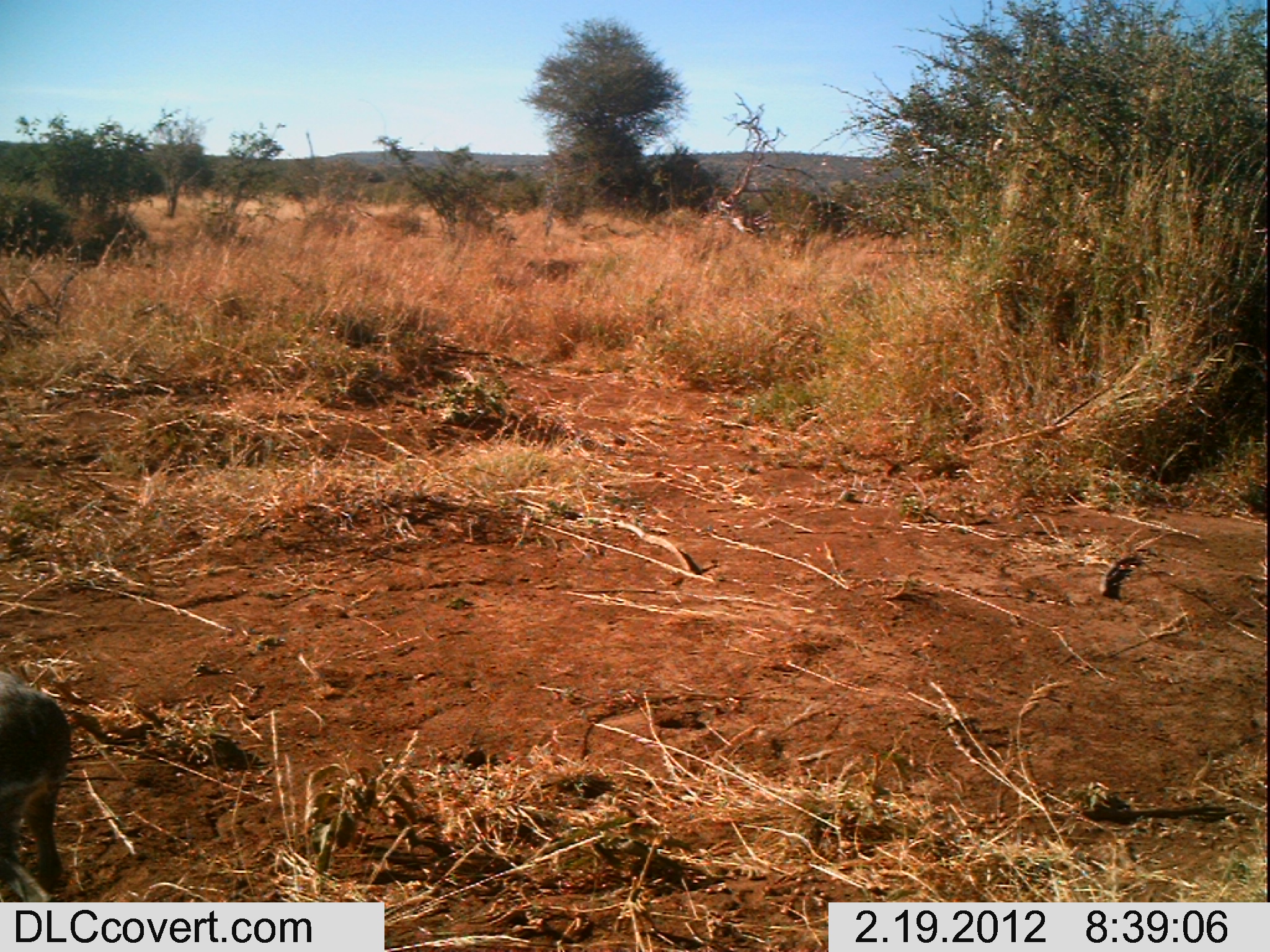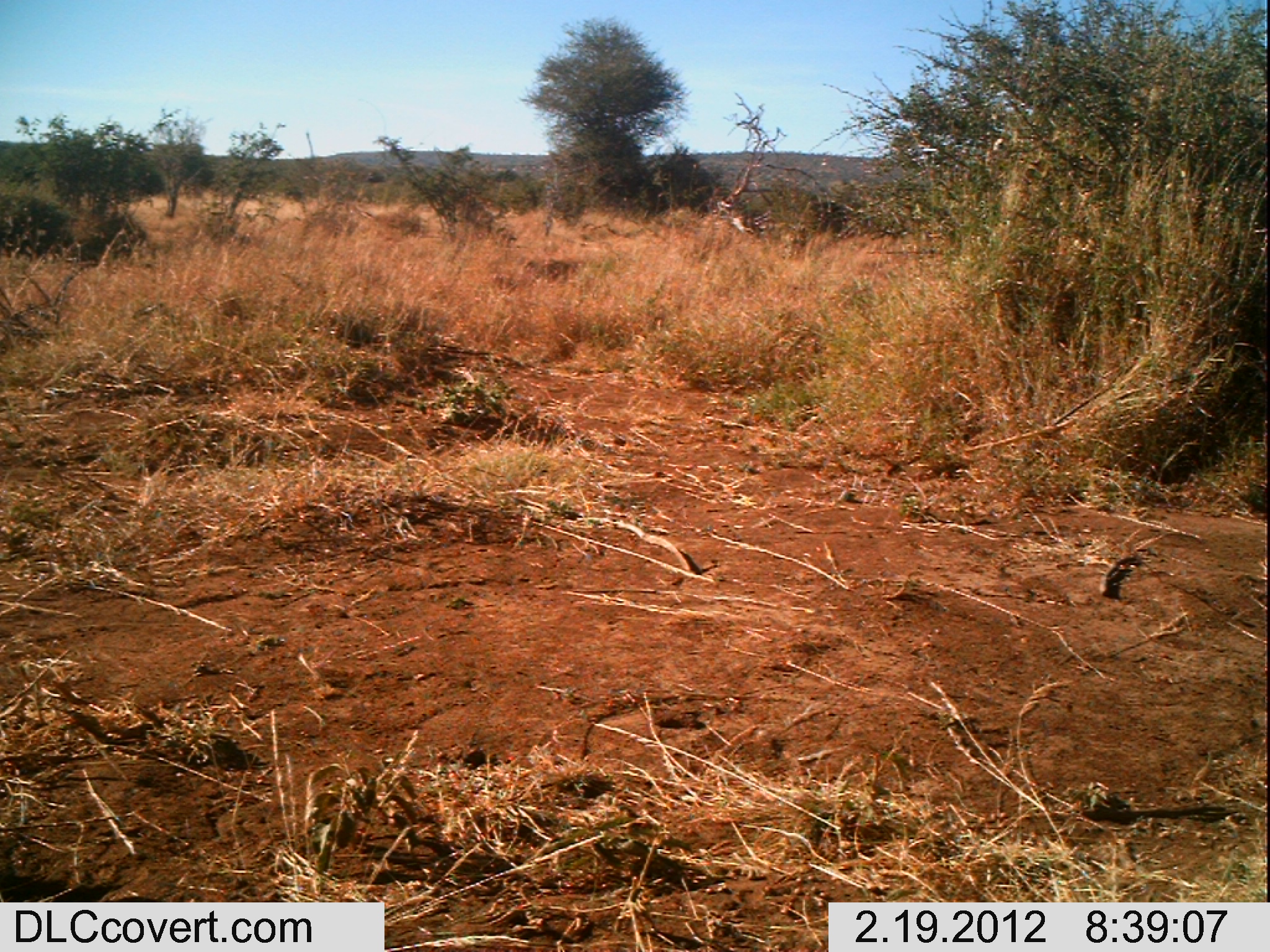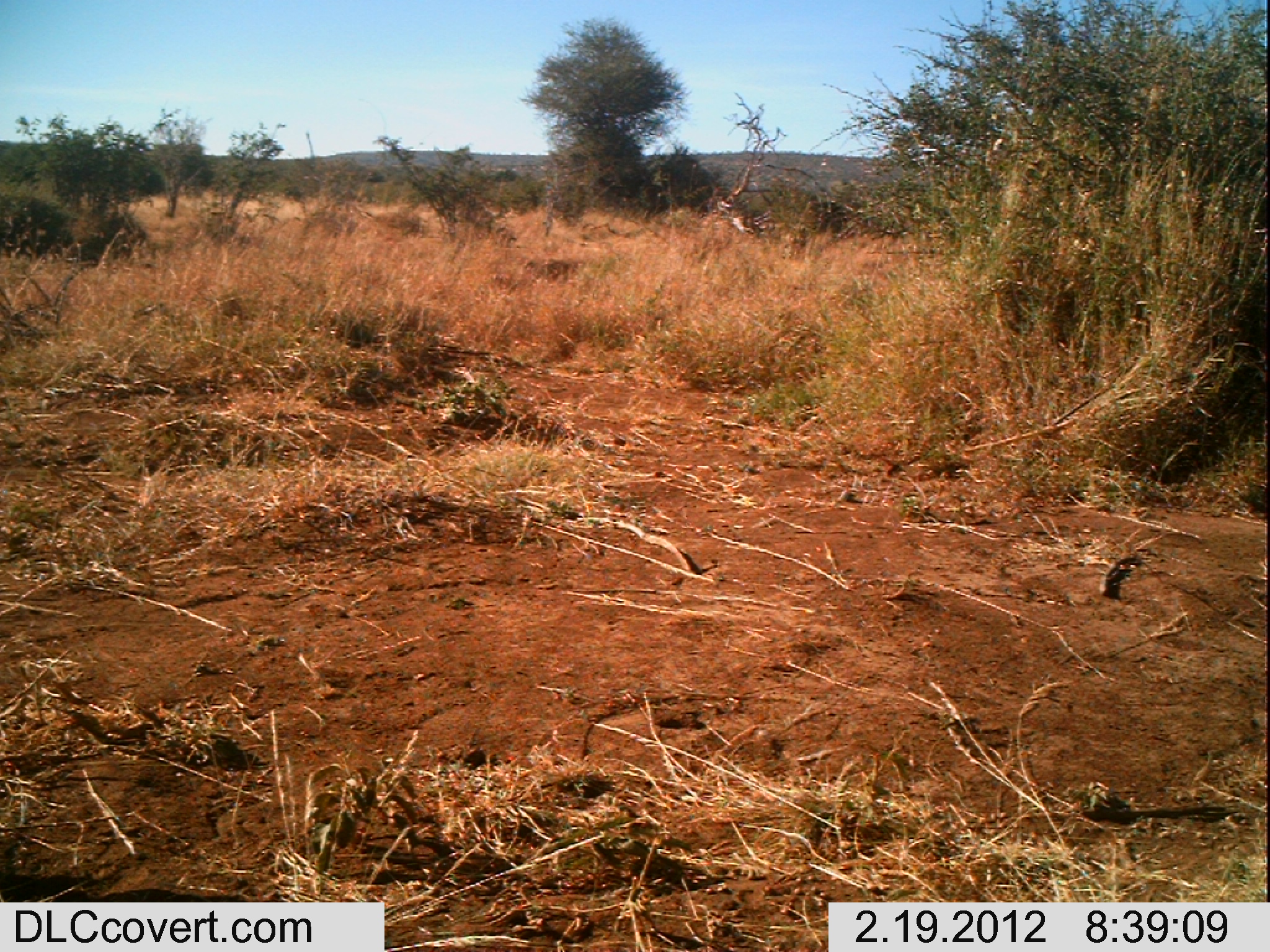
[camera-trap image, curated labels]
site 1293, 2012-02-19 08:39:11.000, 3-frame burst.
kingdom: Animalia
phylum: Chordata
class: Mammalia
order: Artiodactyla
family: Bovidae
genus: Madoqua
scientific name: Madoqua guentheri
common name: günther's dik-dik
Madoqua guentheri (günther's dik-dik), count 1.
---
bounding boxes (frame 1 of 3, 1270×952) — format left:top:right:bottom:
madoqua guentheri: 0:669:74:902